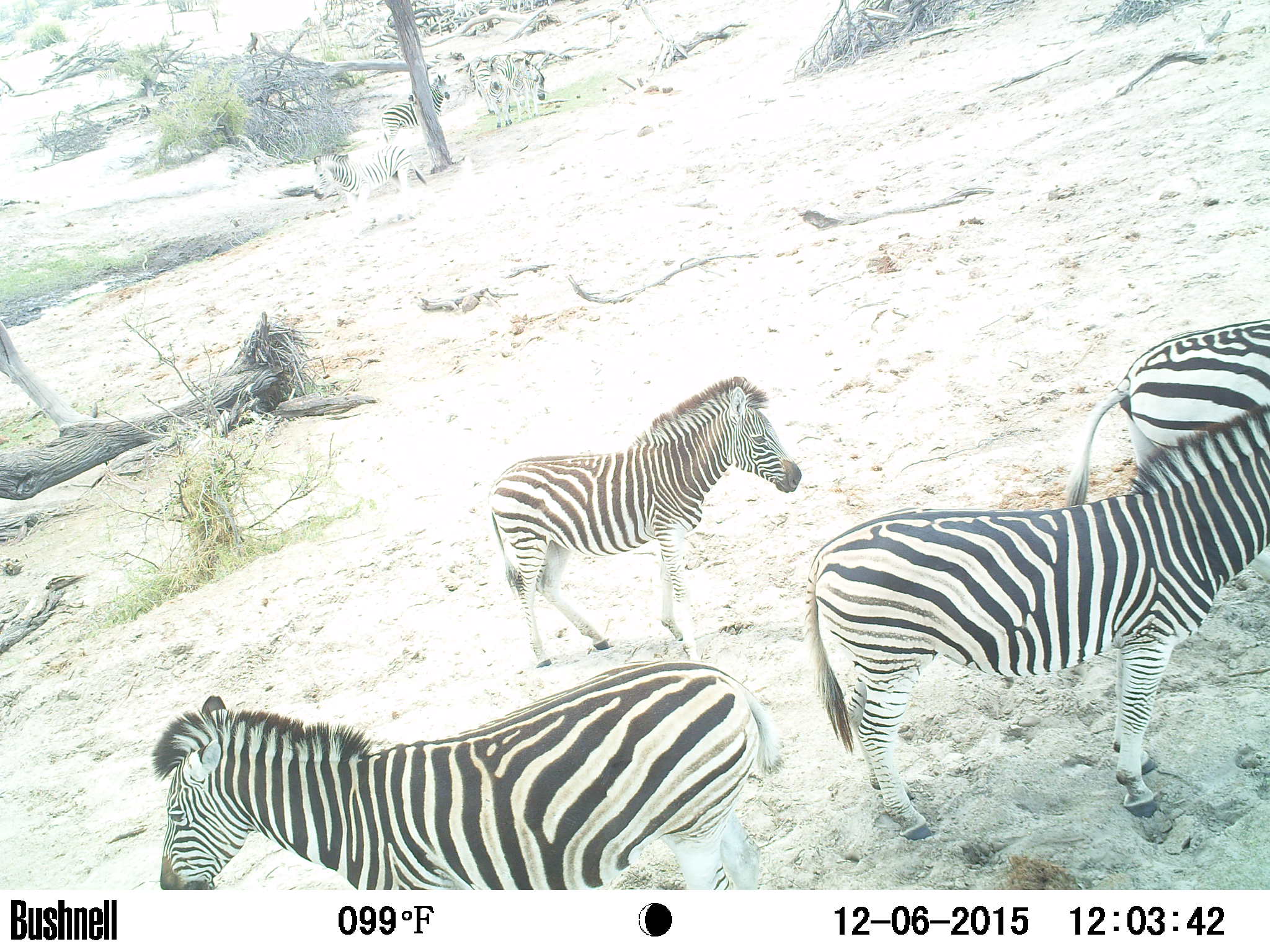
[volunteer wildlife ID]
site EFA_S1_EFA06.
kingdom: Animalia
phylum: Chordata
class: Mammalia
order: Perissodactyla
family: Equidae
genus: Equus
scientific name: Equus quagga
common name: plains zebra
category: zebraplains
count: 8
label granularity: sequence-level